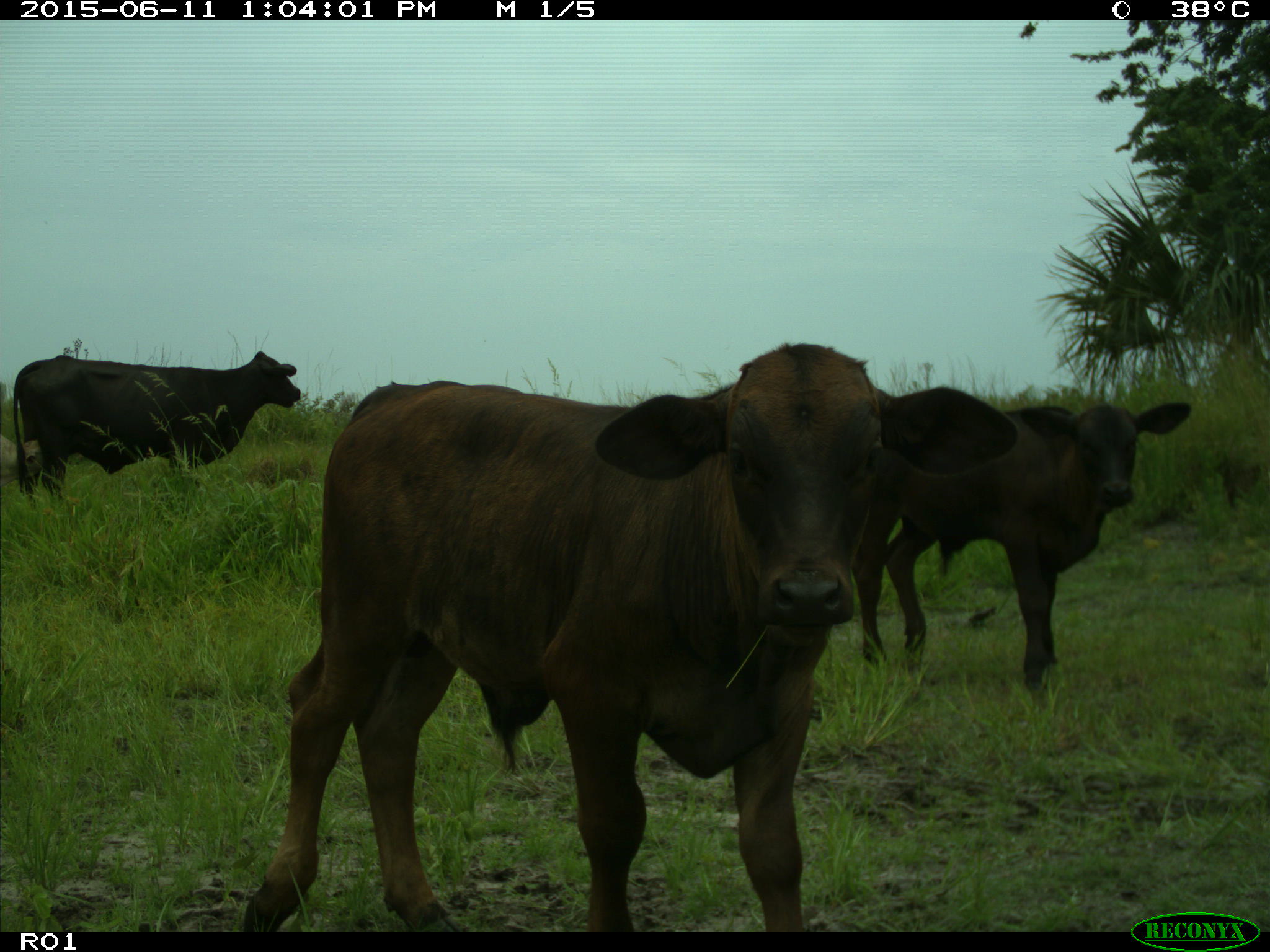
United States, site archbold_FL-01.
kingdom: Animalia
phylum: Chordata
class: Mammalia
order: Artiodactyla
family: Bovidae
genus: Bos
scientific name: Bos taurus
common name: domestic cow